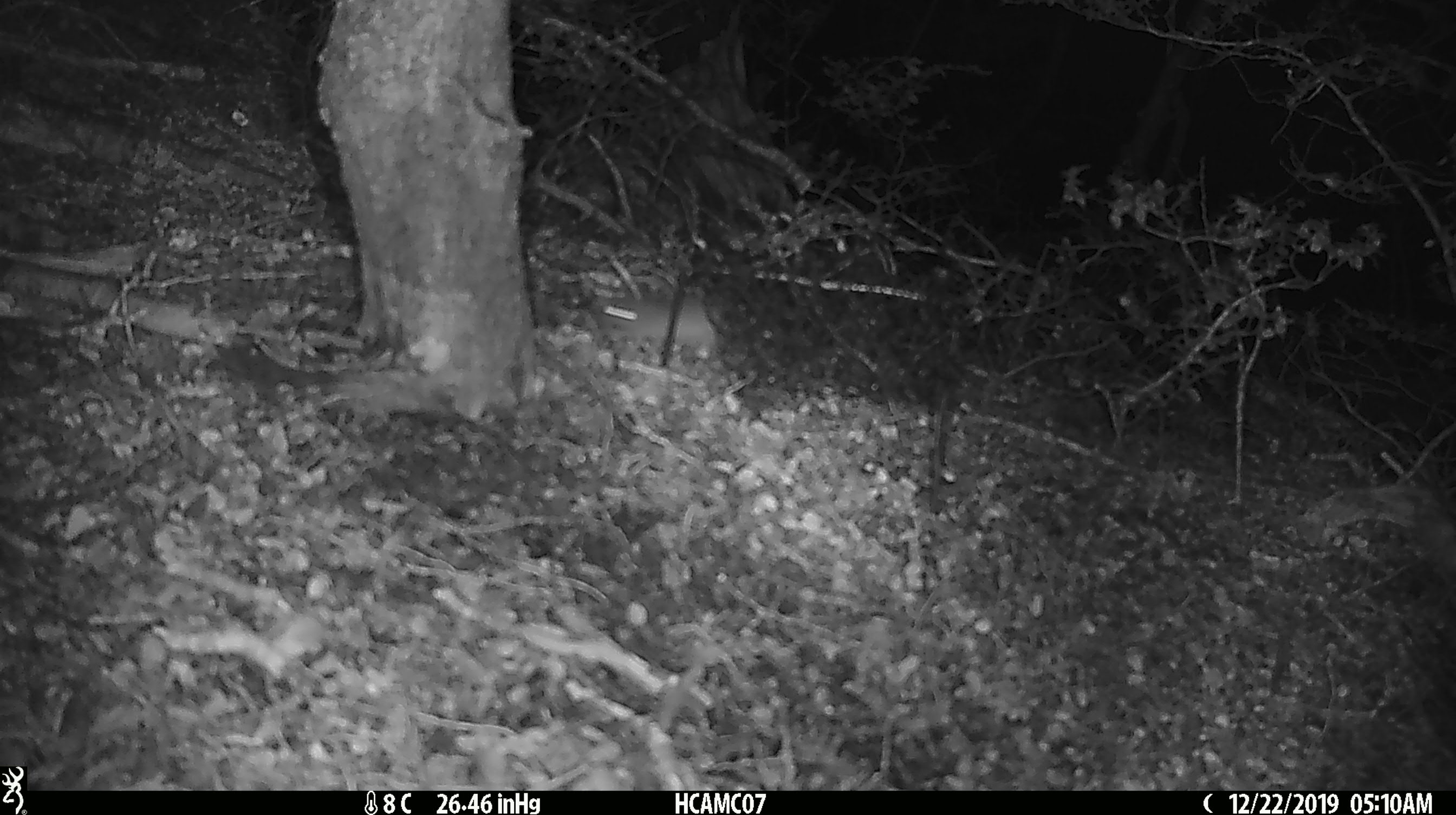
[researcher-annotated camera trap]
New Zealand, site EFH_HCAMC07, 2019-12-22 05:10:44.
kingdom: Animalia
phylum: Chordata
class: Mammalia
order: Rodentia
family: Muridae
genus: Mus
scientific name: Mus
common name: mouse